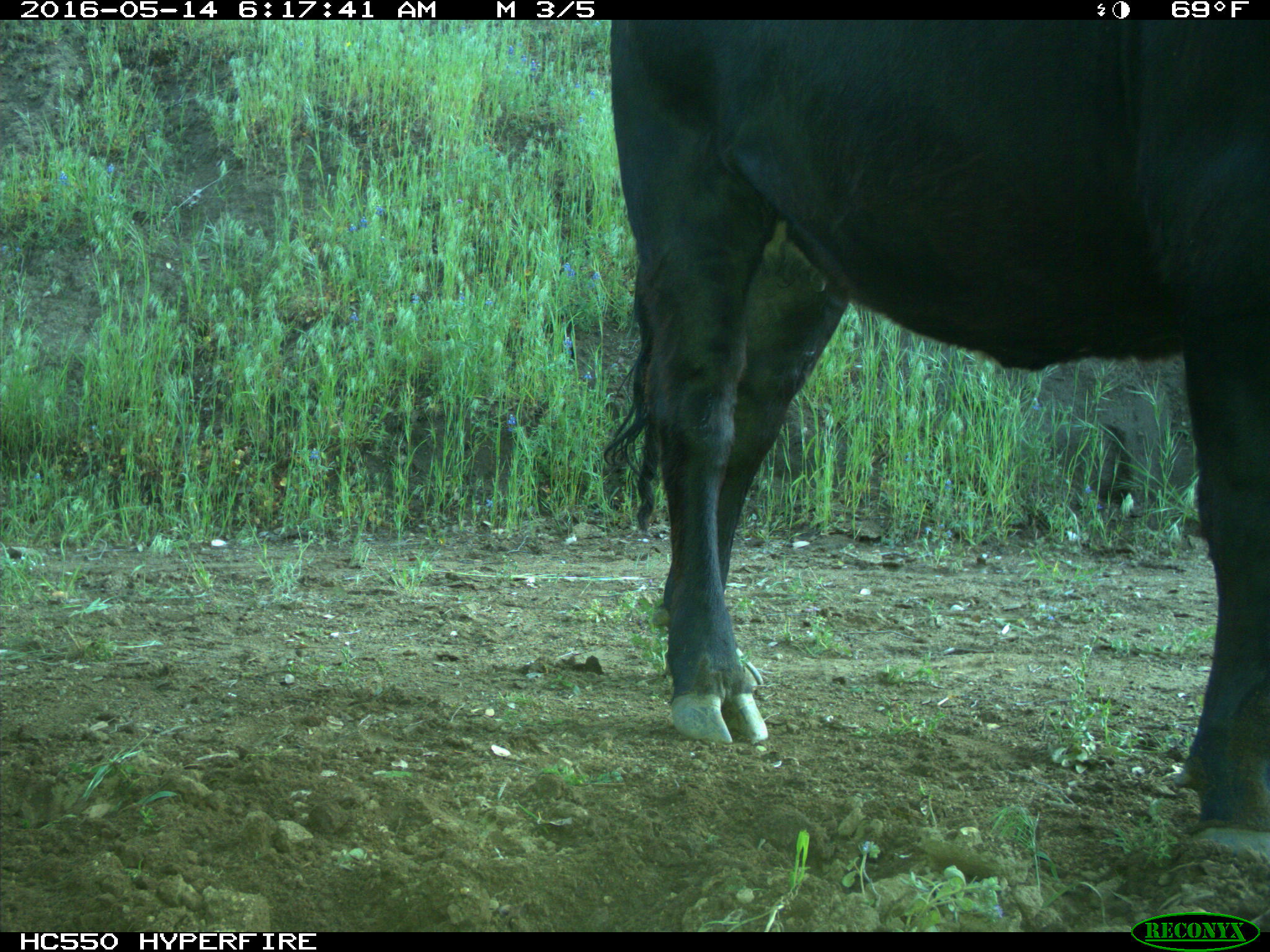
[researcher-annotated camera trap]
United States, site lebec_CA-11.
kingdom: Animalia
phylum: Chordata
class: Mammalia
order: Artiodactyla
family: Bovidae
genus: Bos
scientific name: Bos taurus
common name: domestic cow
Bos taurus (domestic cow).